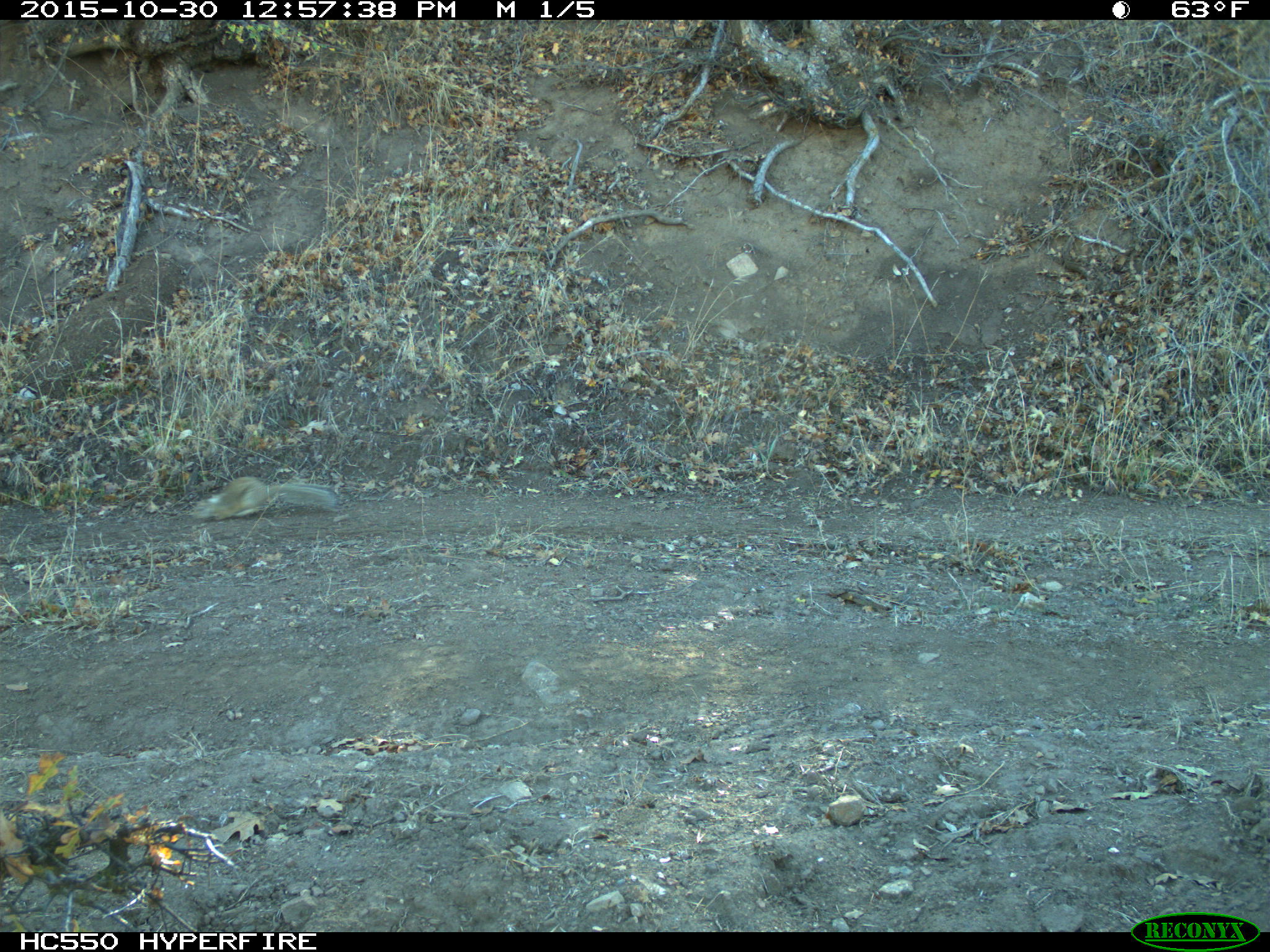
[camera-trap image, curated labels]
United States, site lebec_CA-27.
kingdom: Animalia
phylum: Chordata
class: Mammalia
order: Rodentia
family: Sciuridae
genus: Otospermophilus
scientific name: Otospermophilus beecheyi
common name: california ground squirrel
Otospermophilus beecheyi (california ground squirrel).